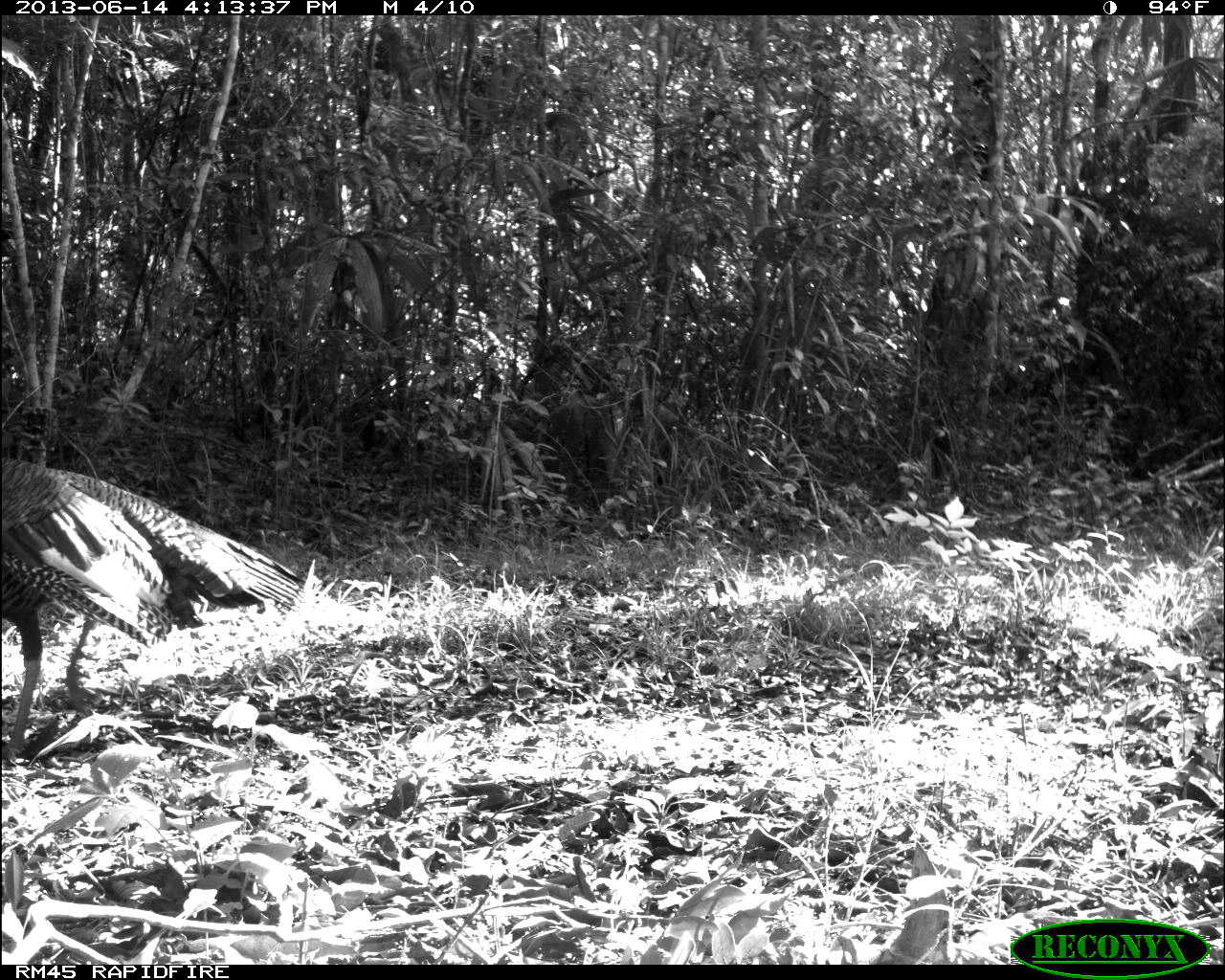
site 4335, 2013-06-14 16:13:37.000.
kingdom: Animalia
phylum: Chordata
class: Aves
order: Galliformes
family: Phasianidae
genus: Meleagris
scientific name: Meleagris ocellata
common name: ocellated turkey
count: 1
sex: female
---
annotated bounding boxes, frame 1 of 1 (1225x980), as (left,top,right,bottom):
meleagris ocellata: (0,452,307,765)